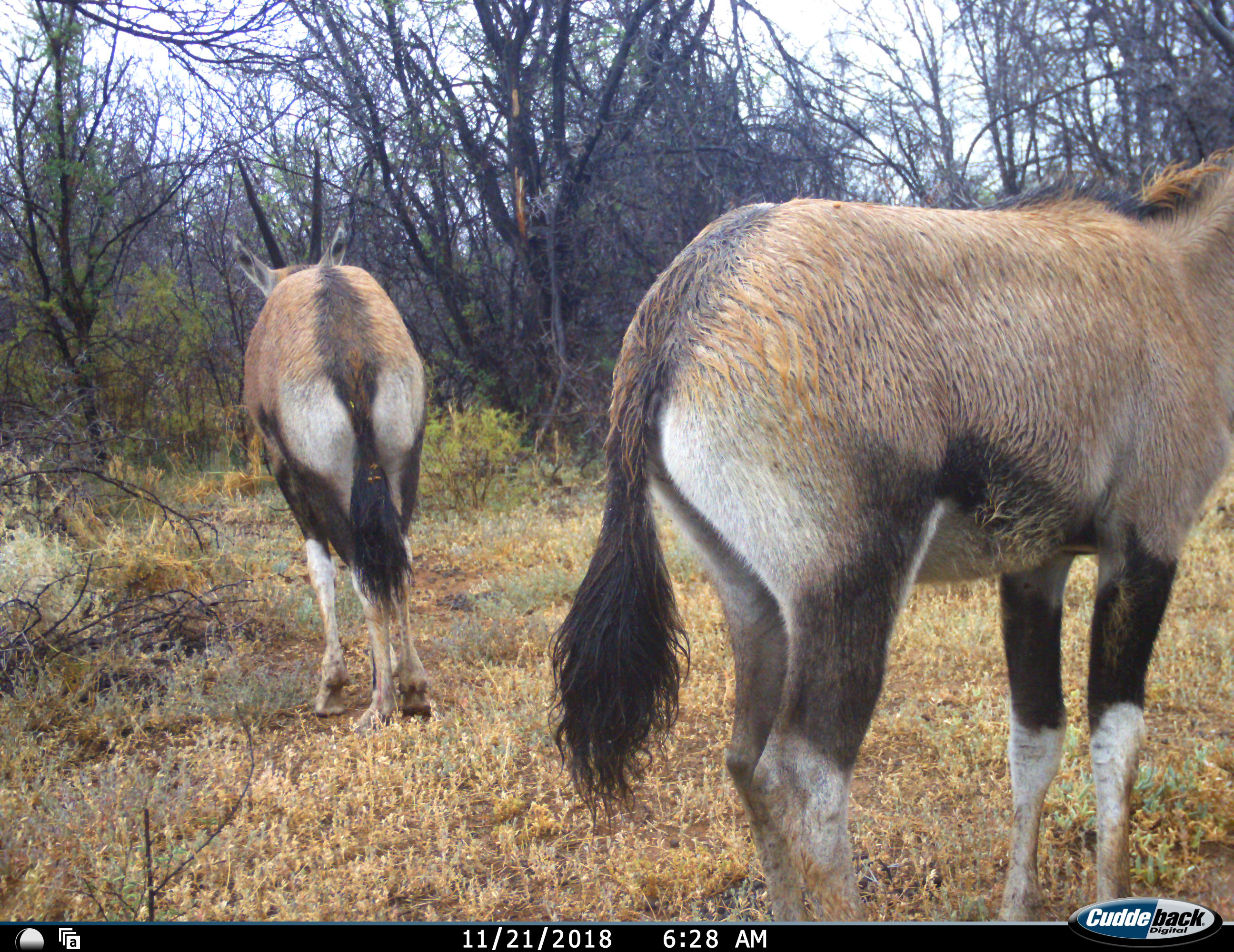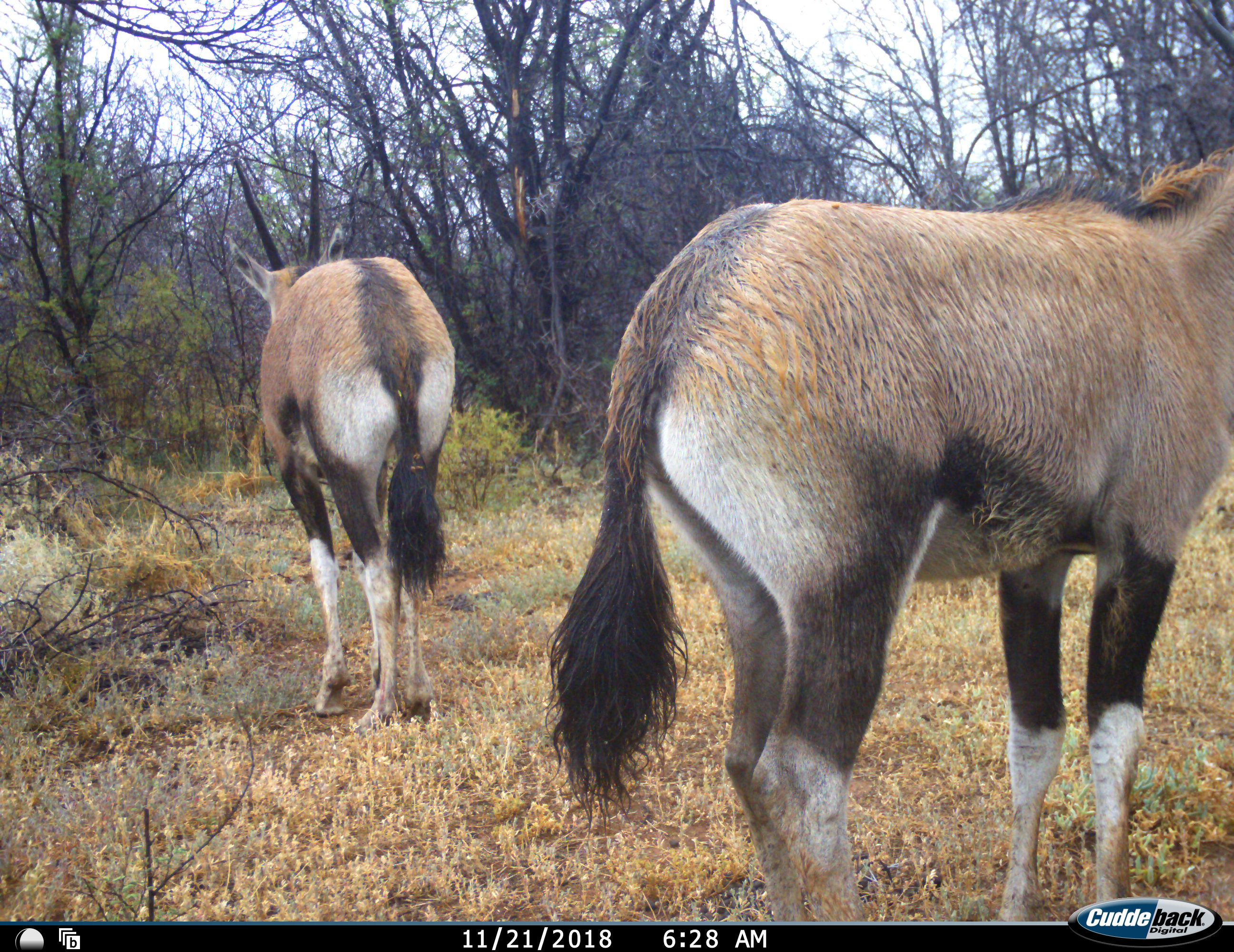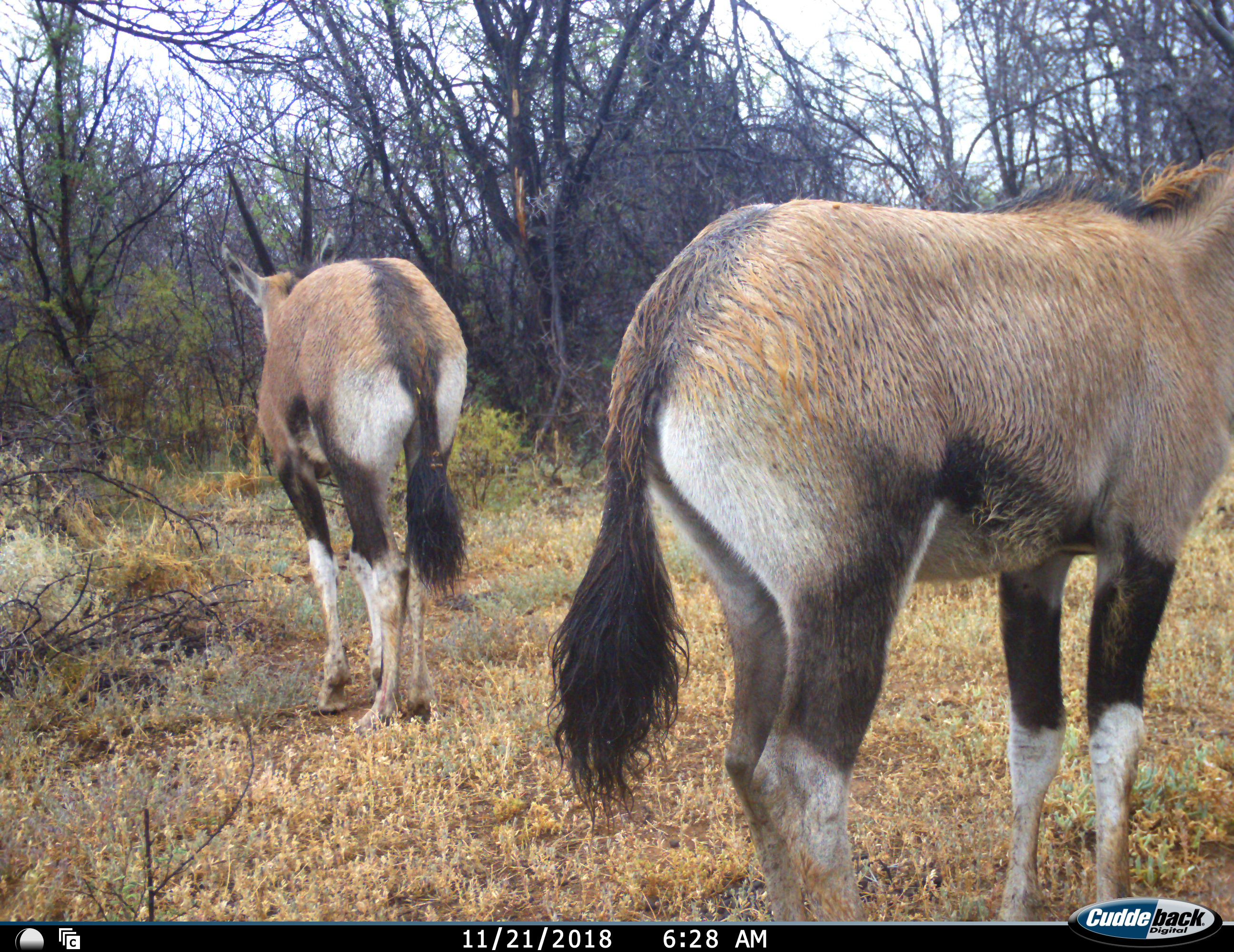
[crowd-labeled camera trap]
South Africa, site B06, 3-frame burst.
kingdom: Animalia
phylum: Chordata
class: Mammalia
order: Artiodactyla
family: Bovidae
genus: Oryx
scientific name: Oryx gazella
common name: gemsbok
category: gemsbokoryx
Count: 2.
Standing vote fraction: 100%.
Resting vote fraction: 0%.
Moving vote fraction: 0%.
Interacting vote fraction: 0%.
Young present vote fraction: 14%.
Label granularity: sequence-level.